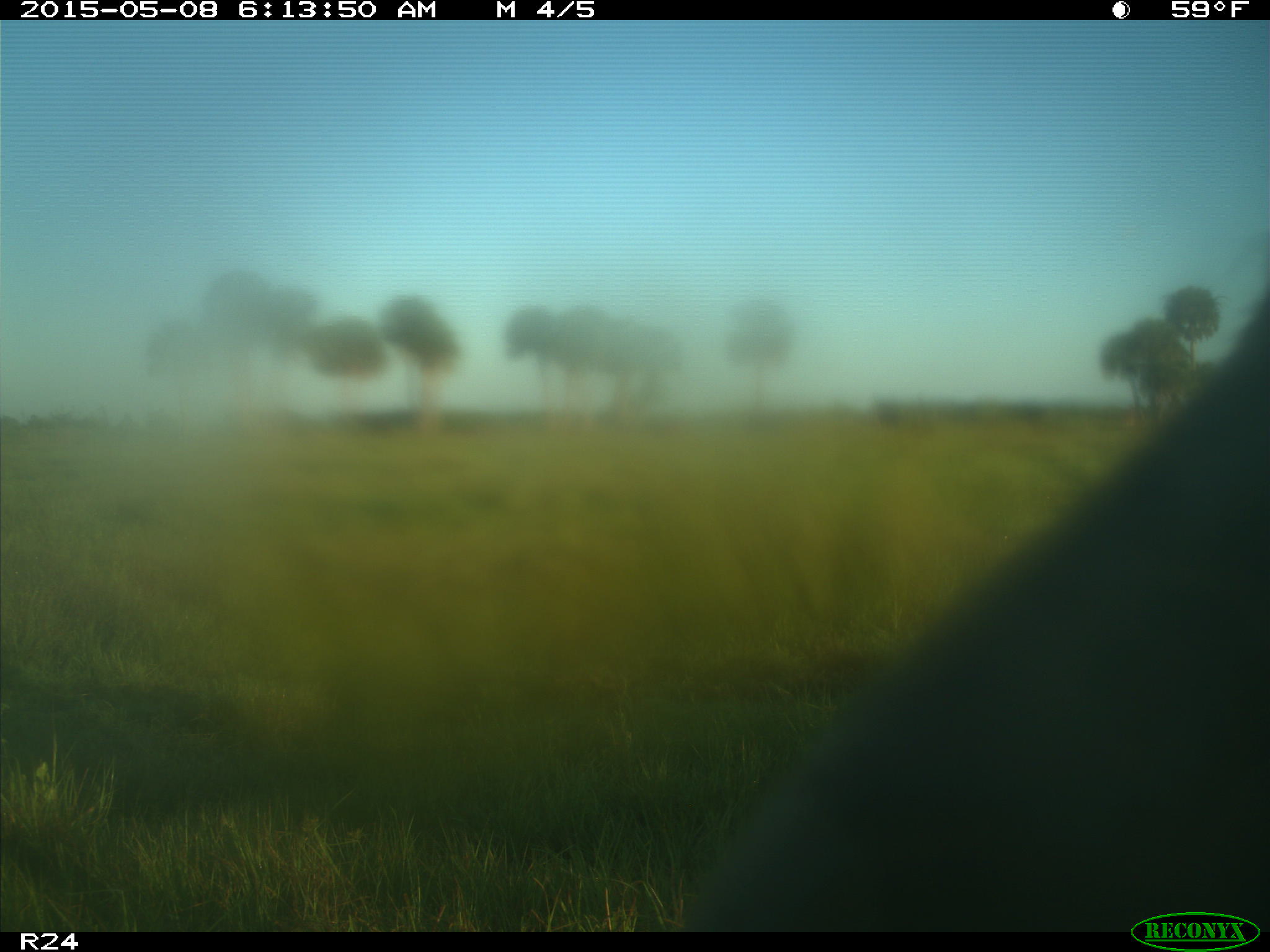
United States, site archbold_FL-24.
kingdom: Animalia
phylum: Chordata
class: Mammalia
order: Artiodactyla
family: Bovidae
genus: Bos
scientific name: Bos taurus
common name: domestic cow